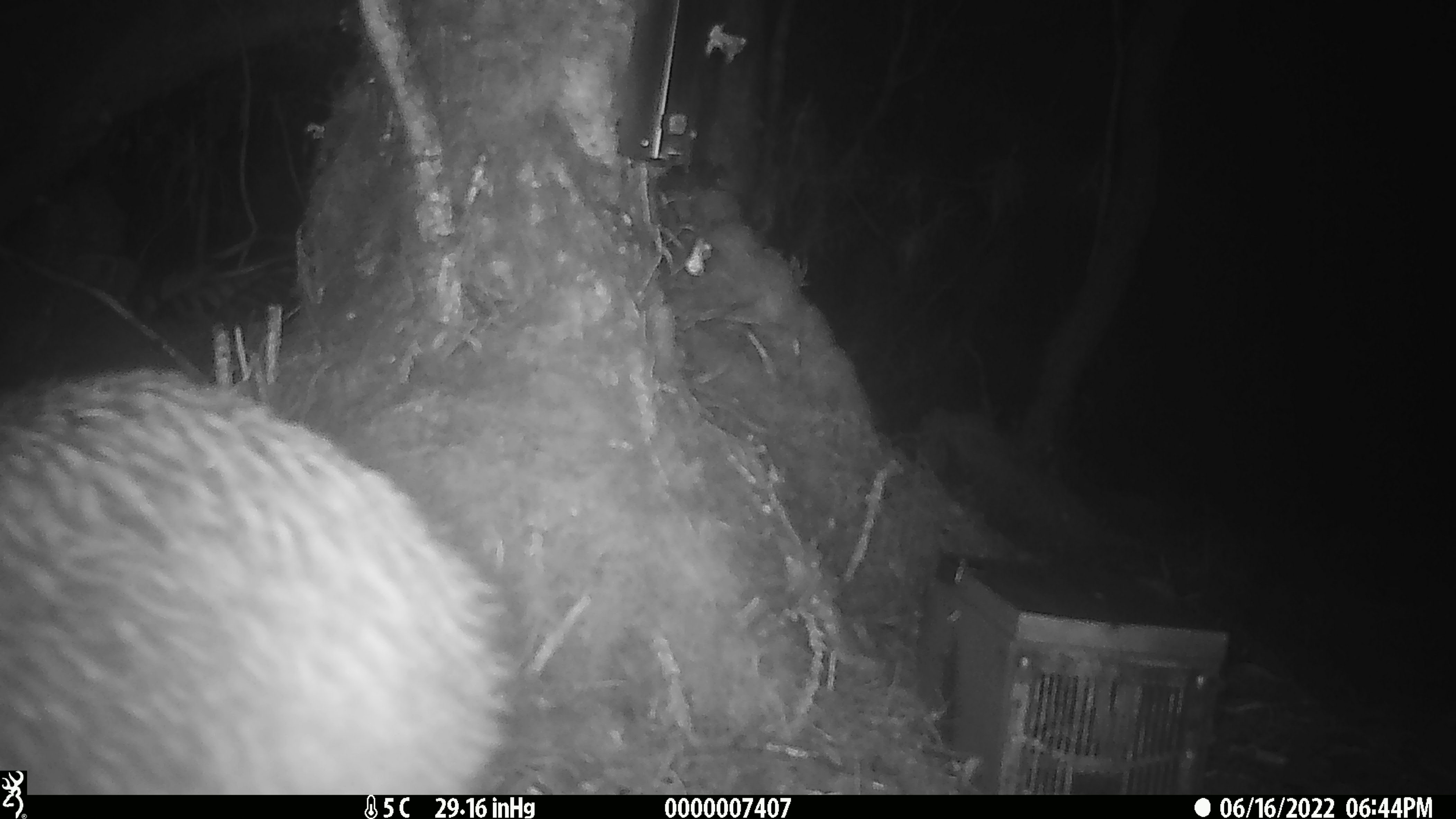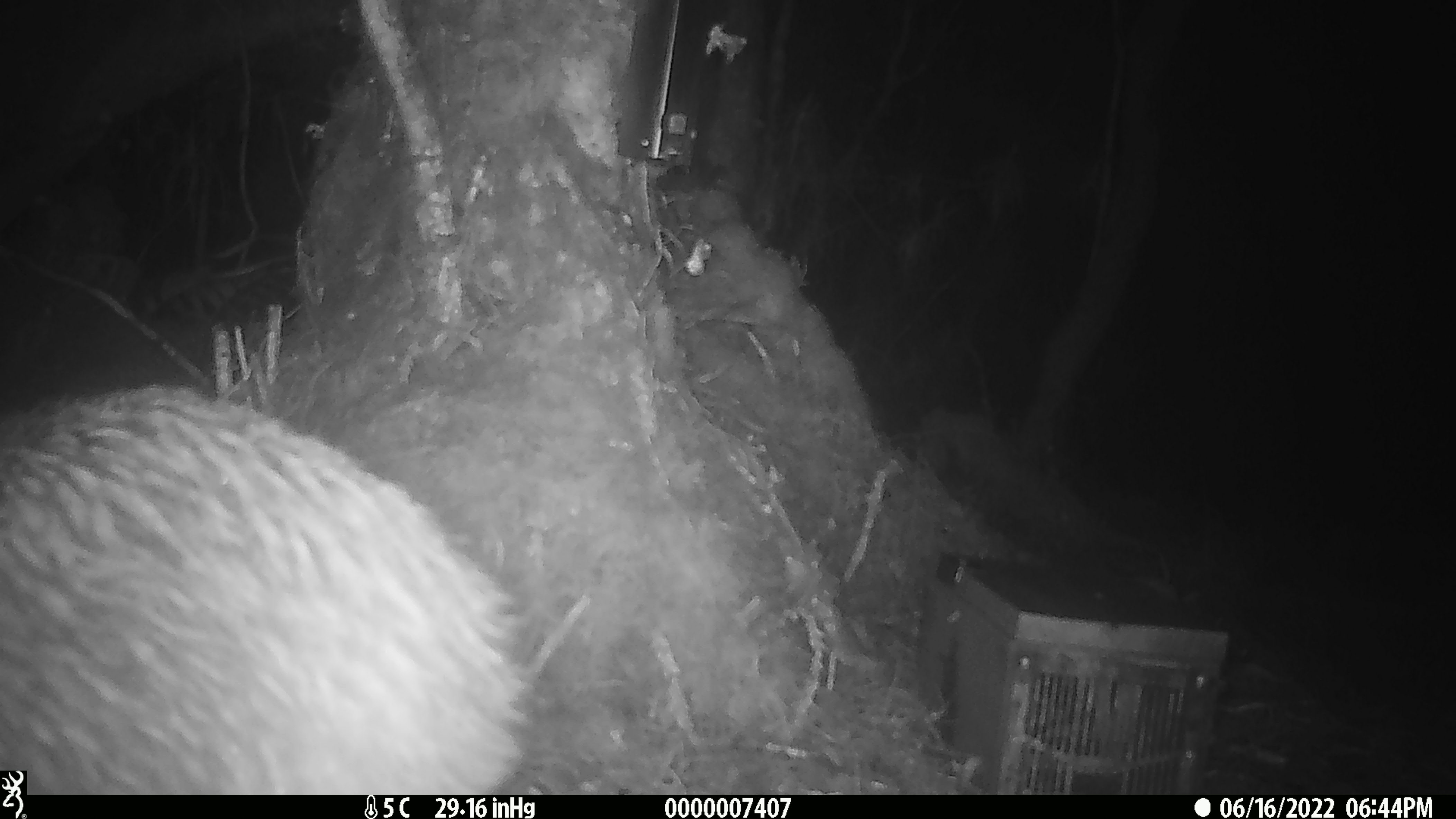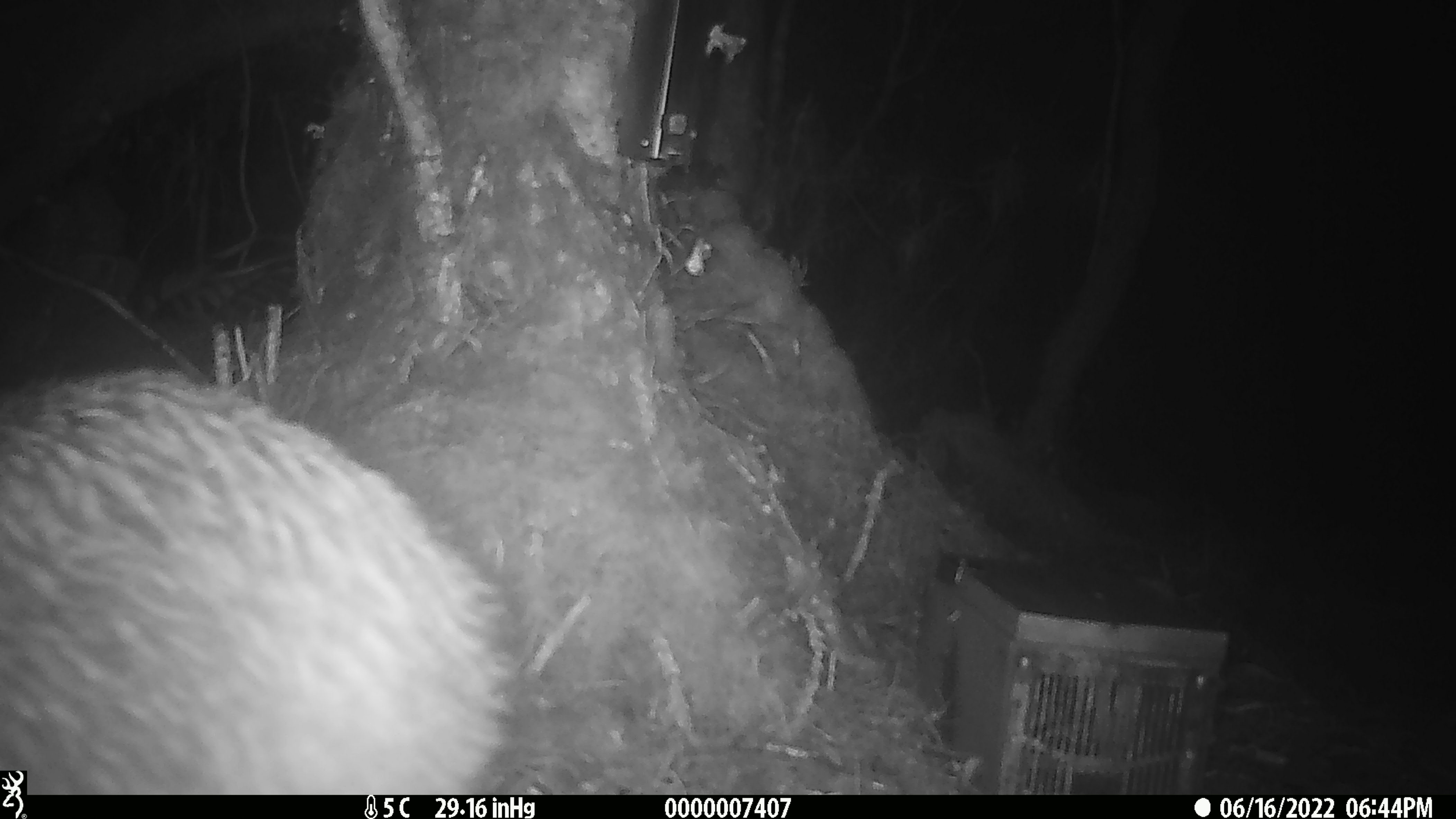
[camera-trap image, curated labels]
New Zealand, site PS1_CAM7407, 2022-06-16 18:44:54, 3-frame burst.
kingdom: Animalia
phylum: Chordata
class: Aves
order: Apterygiformes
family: Apterygidae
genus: Apteryx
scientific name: Apteryx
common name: kiwi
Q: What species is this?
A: Kiwi (Apteryx).